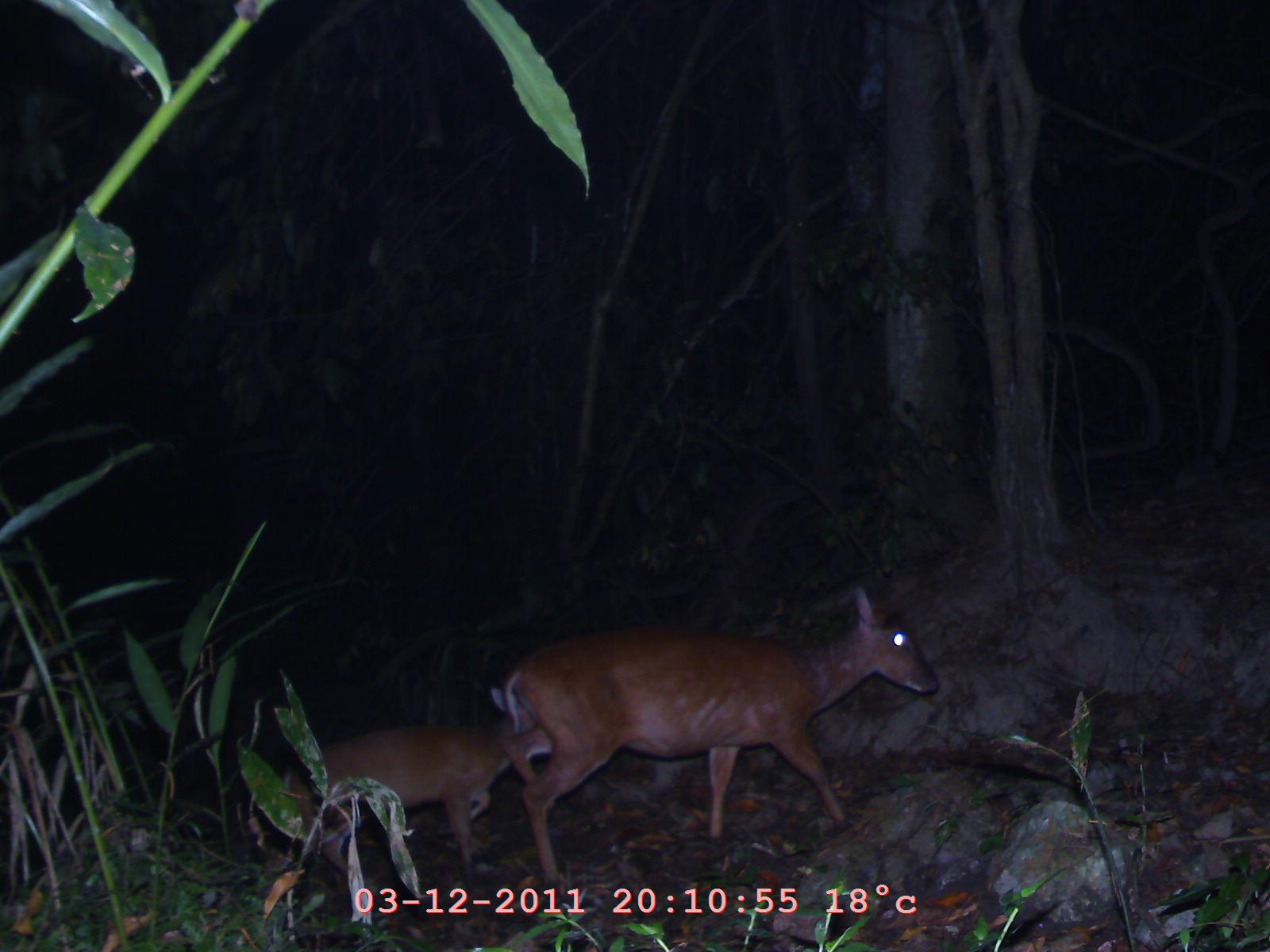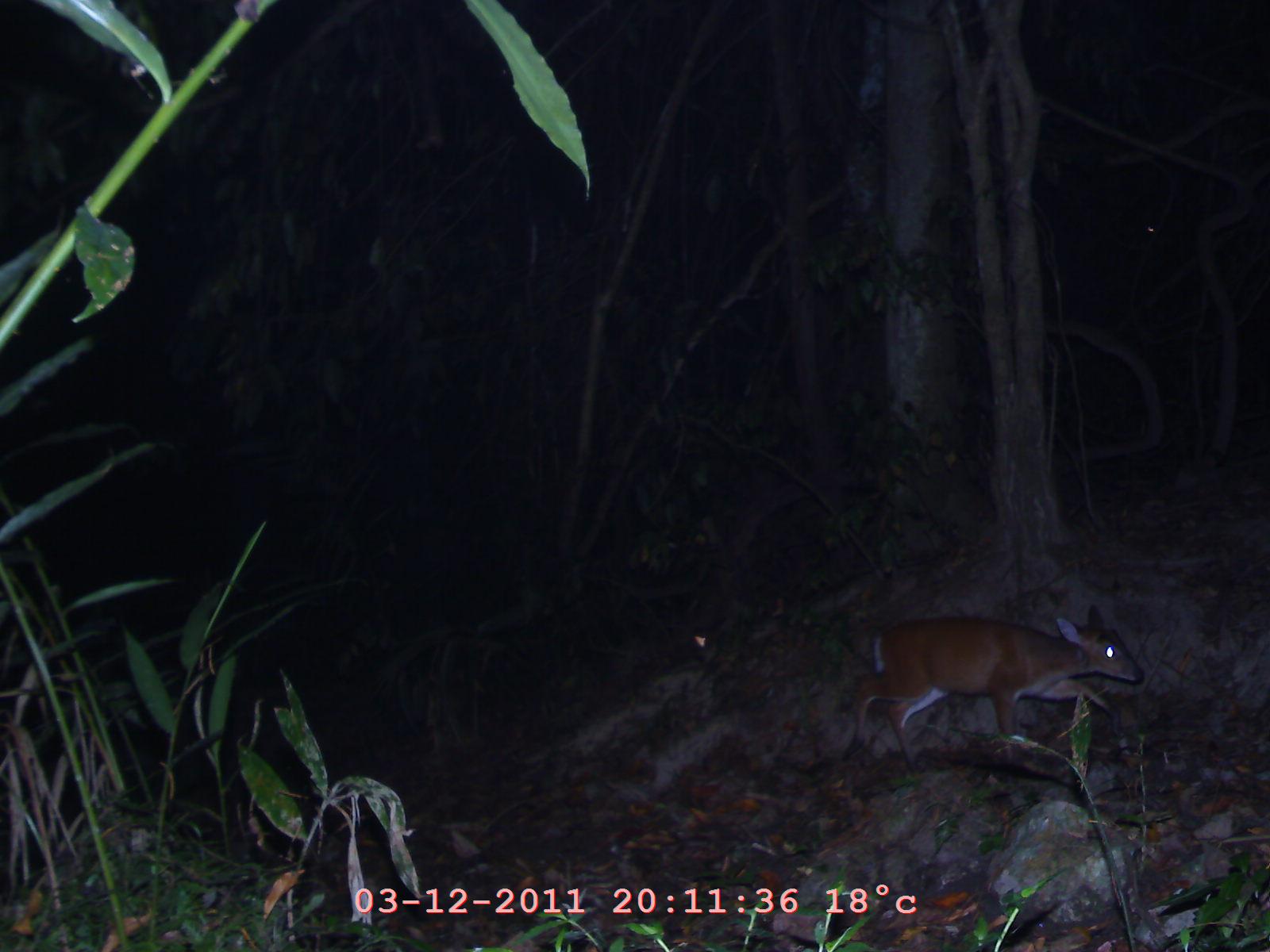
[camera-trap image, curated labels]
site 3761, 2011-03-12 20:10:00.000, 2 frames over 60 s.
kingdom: Animalia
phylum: Chordata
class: Mammalia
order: Artiodactyla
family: Cervidae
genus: Muntiacus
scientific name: Muntiacus muntjak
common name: southern red muntjac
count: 2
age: adult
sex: female